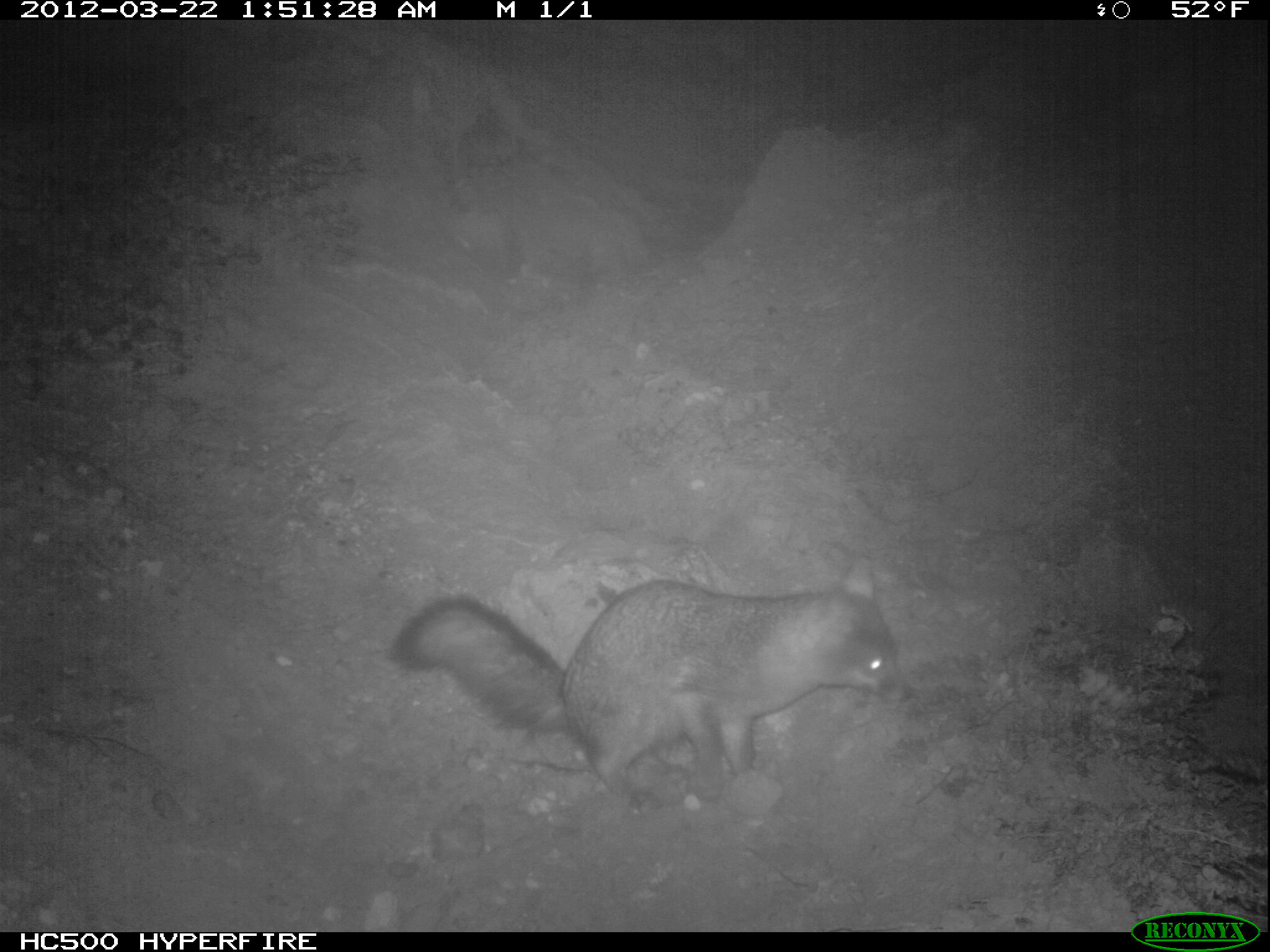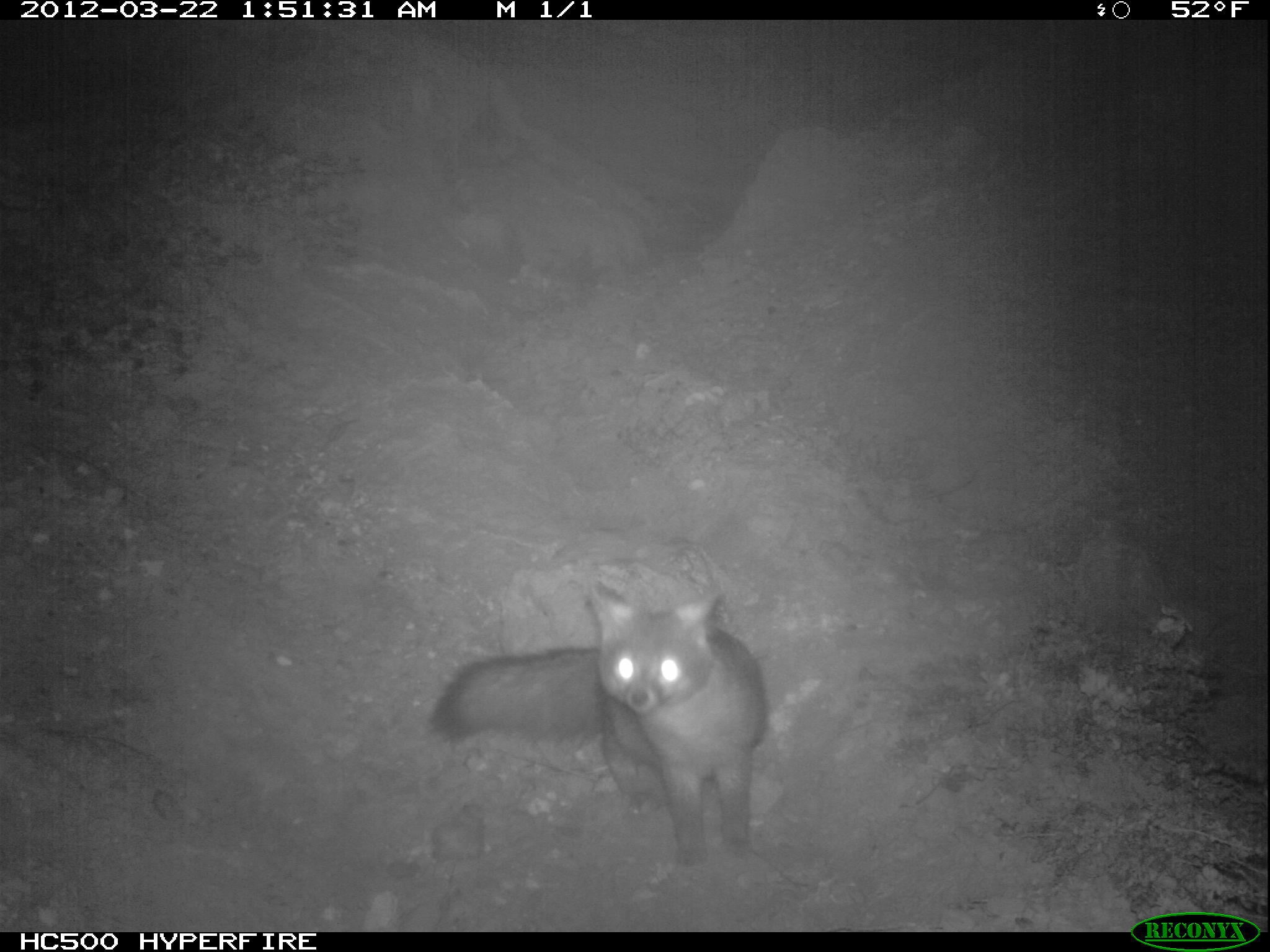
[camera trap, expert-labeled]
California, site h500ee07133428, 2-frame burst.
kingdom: Animalia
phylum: Chordata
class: Mammalia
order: Carnivora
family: Canidae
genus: Urocyon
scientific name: Urocyon littoralis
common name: island fox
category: fox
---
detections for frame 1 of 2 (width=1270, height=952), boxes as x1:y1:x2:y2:
fox: 381:551:901:813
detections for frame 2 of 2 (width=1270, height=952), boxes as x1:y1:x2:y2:
fox: 424:580:778:874